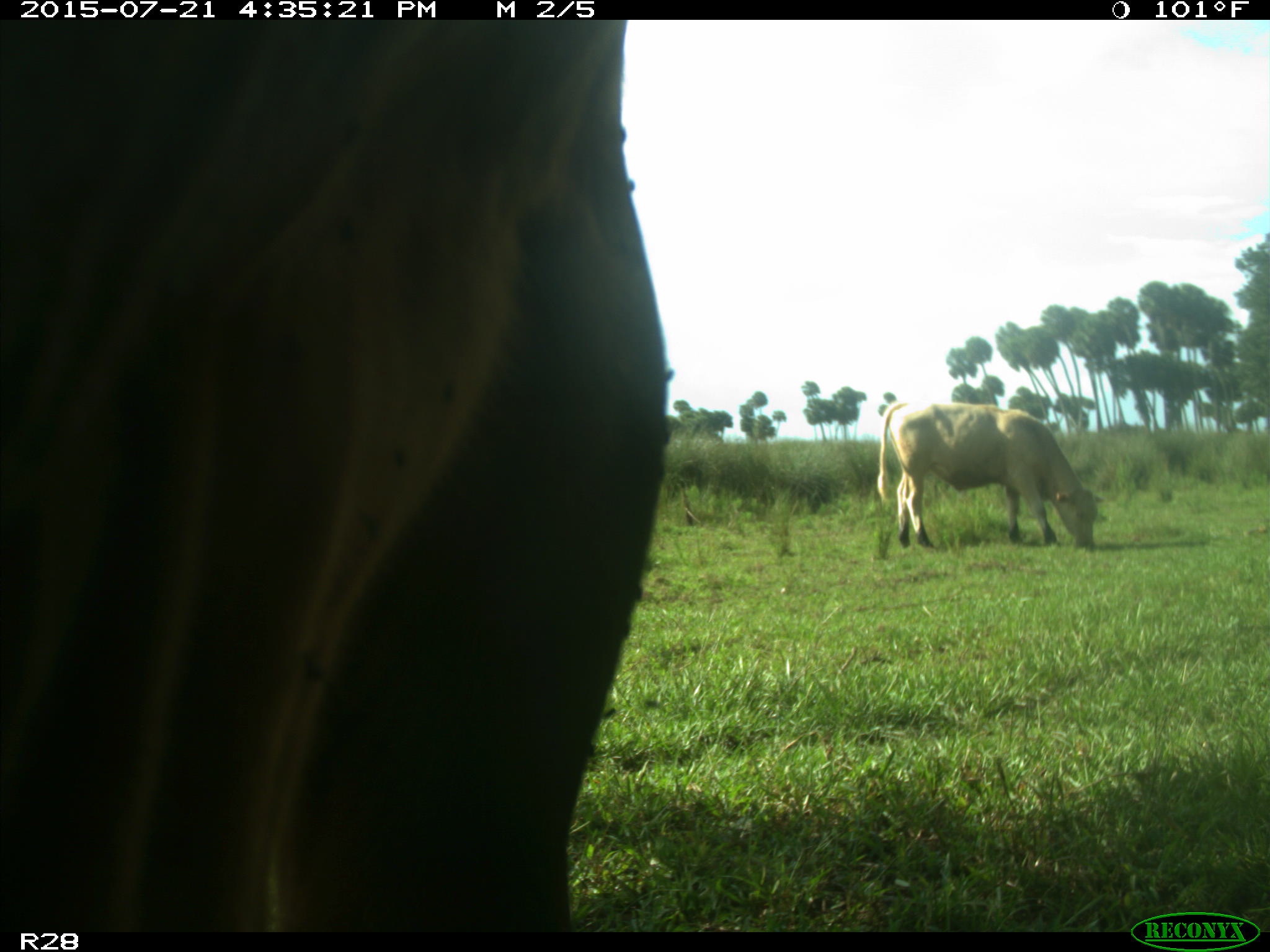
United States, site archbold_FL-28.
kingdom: Animalia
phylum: Chordata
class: Mammalia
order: Artiodactyla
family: Bovidae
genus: Bos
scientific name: Bos taurus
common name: domestic cow